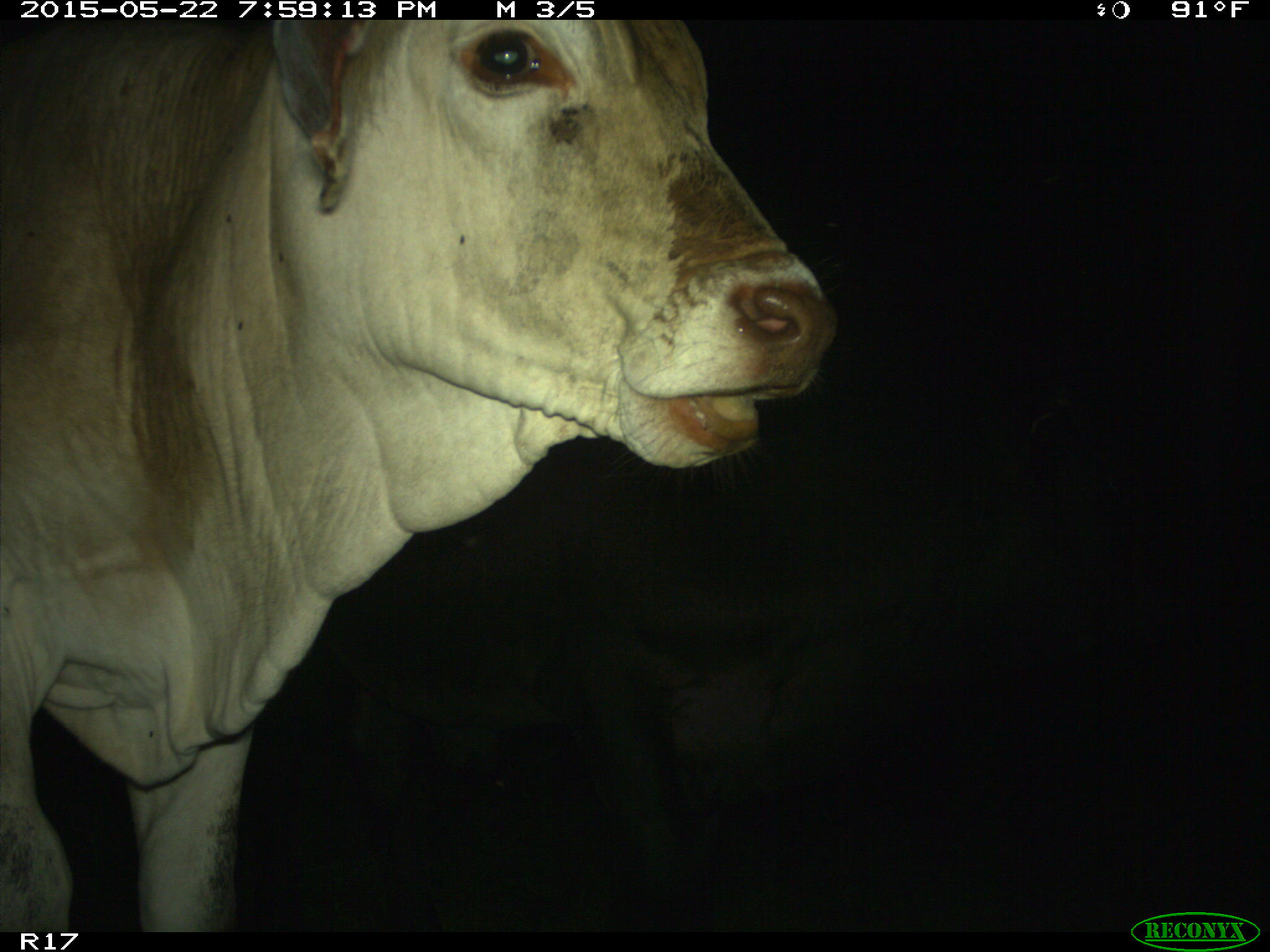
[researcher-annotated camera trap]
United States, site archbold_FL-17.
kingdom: Animalia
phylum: Chordata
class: Mammalia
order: Artiodactyla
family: Bovidae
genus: Bos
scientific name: Bos taurus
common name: domestic cow